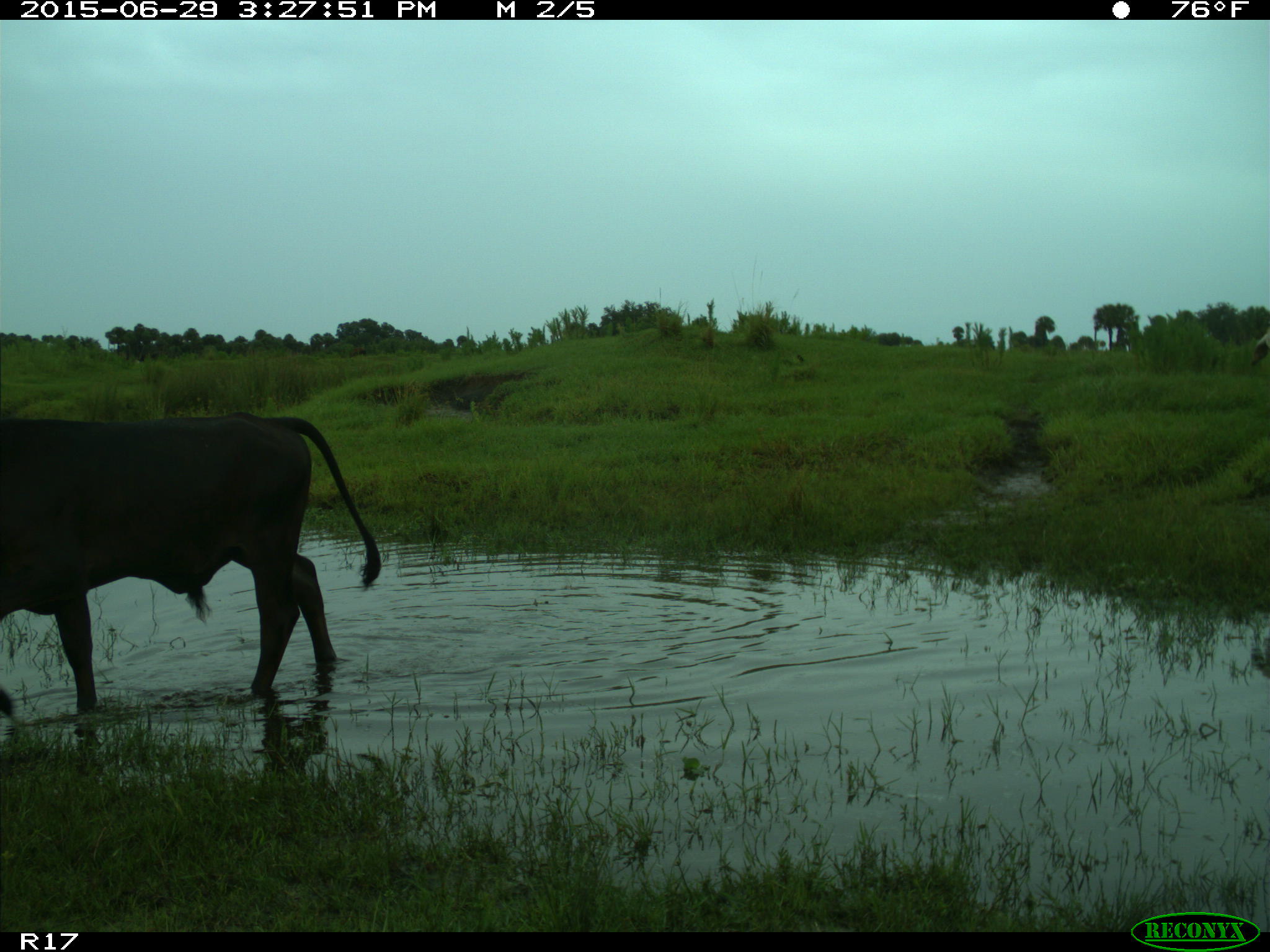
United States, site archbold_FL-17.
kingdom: Animalia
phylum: Chordata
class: Mammalia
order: Artiodactyla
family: Bovidae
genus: Bos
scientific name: Bos taurus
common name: domestic cow